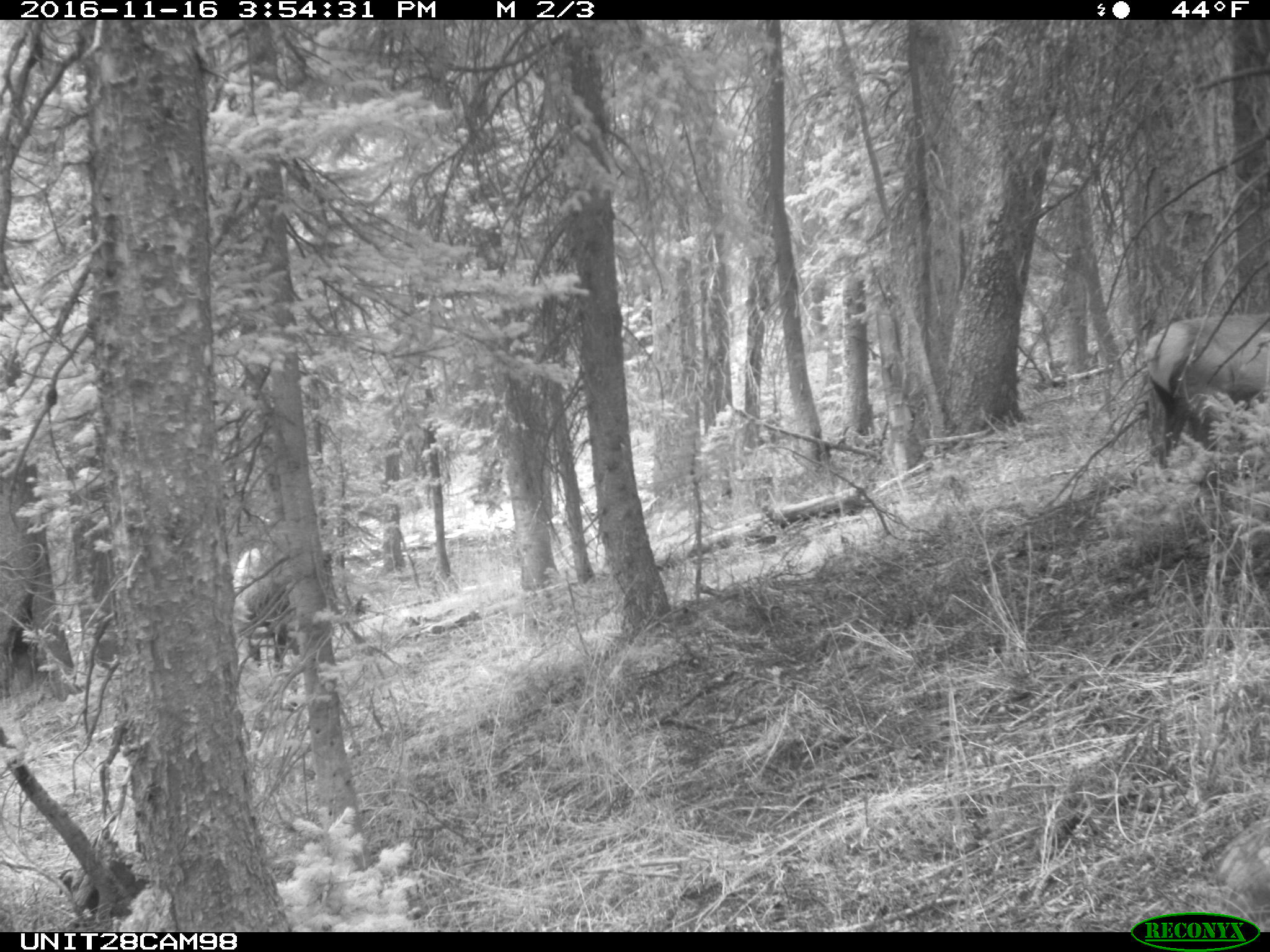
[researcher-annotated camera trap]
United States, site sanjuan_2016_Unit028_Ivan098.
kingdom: Animalia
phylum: Chordata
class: Mammalia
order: Artiodactyla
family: Cervidae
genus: Cervus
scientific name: Cervus elaphus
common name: red deer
Cervus elaphus (red deer).